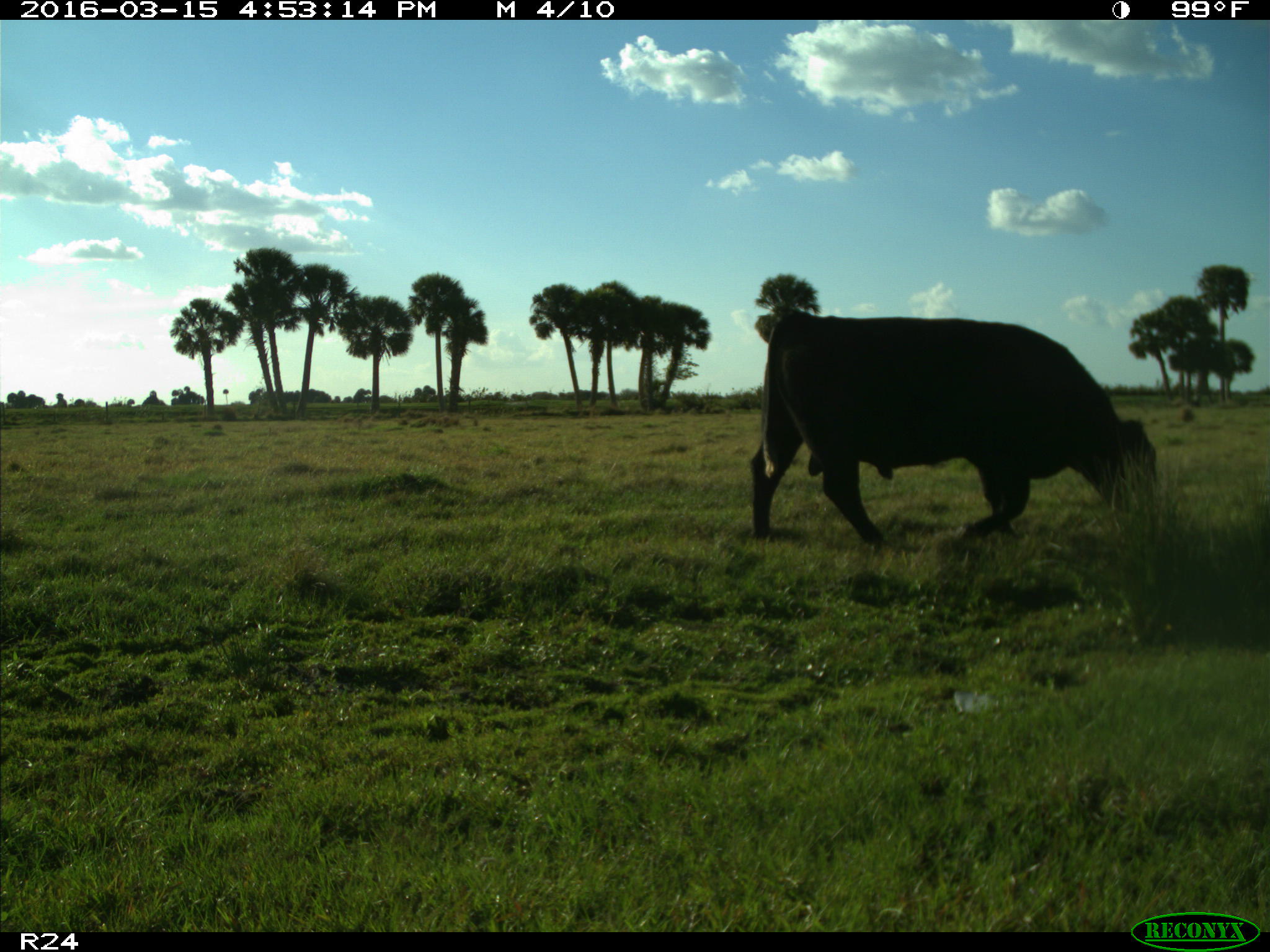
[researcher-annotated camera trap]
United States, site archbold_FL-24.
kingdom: Animalia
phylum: Chordata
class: Mammalia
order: Artiodactyla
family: Bovidae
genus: Bos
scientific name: Bos taurus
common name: domestic cow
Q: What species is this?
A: Bos taurus (domestic cow).